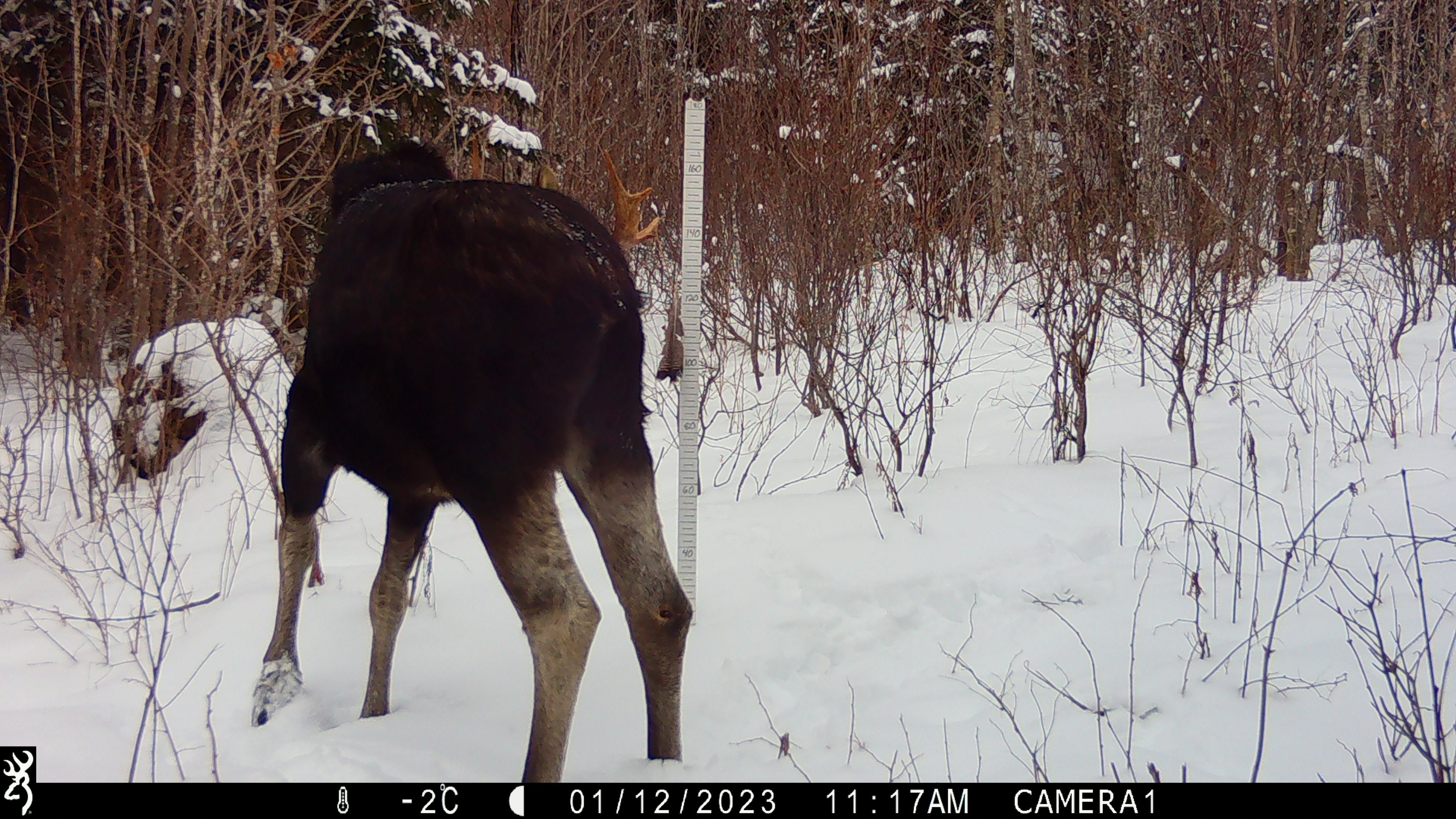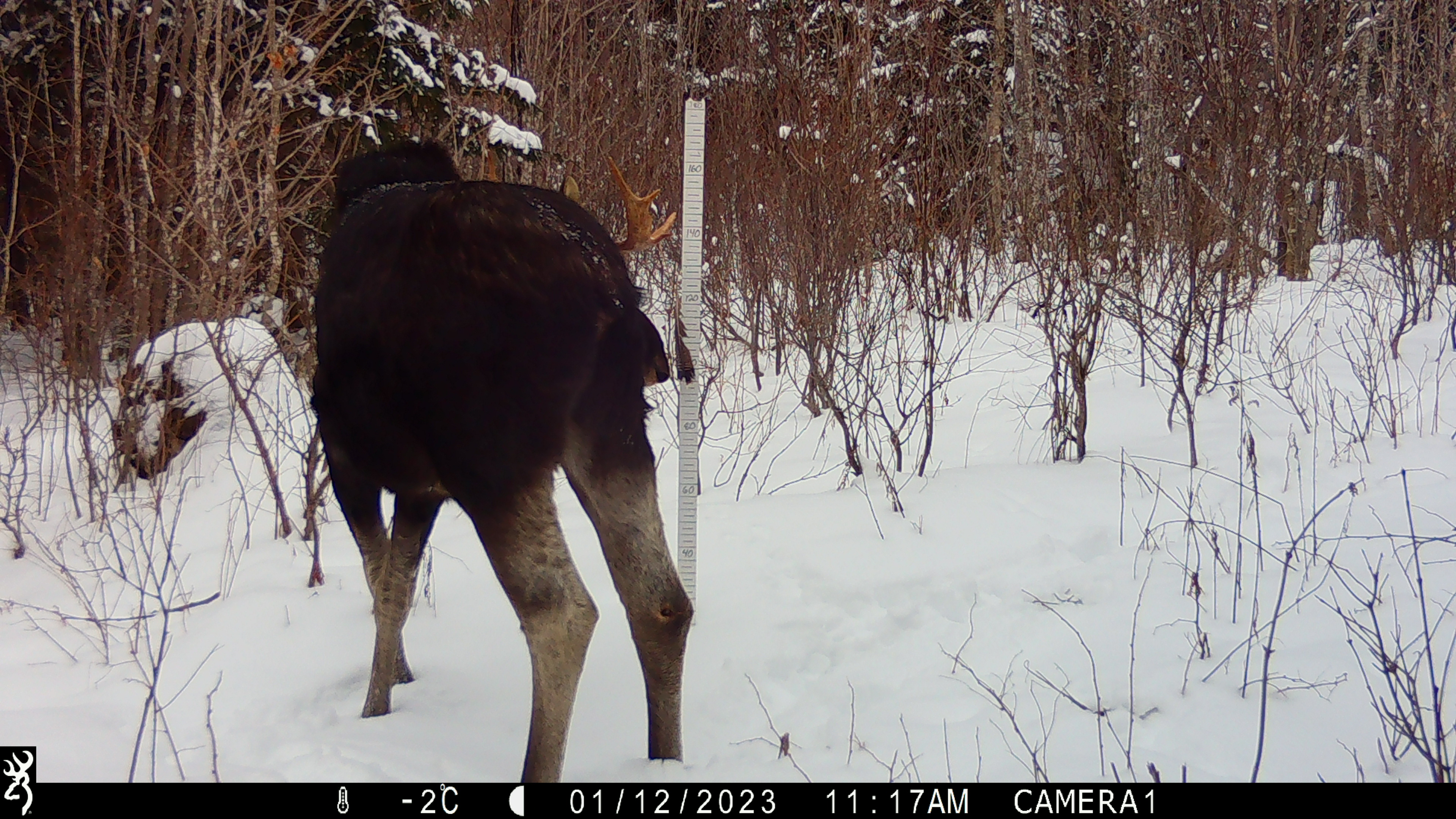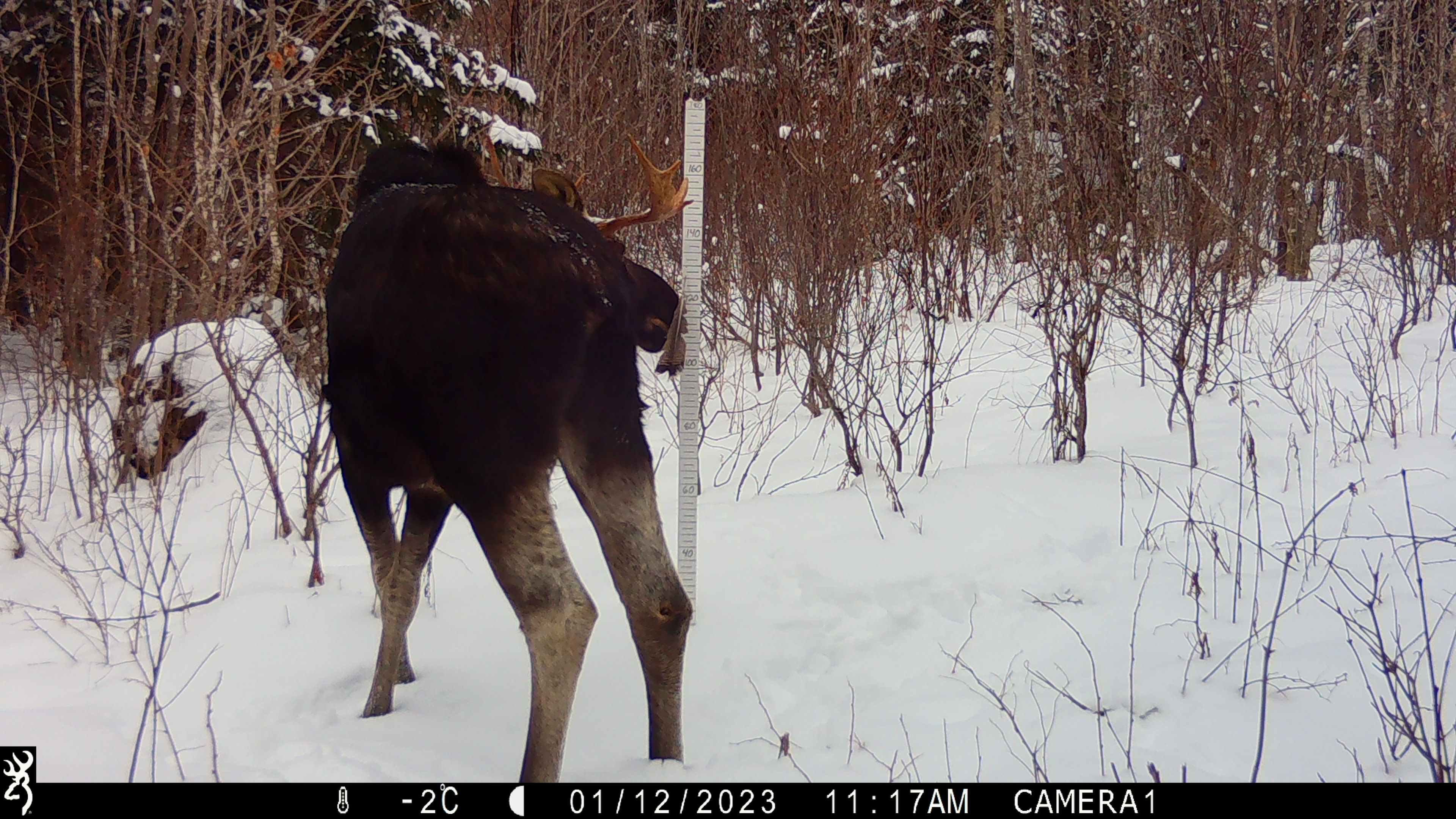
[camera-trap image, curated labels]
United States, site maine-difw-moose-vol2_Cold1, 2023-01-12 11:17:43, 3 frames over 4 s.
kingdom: Animalia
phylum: Chordata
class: Mammalia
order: Artiodactyla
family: Cervidae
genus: Alces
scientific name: Alces alces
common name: moose